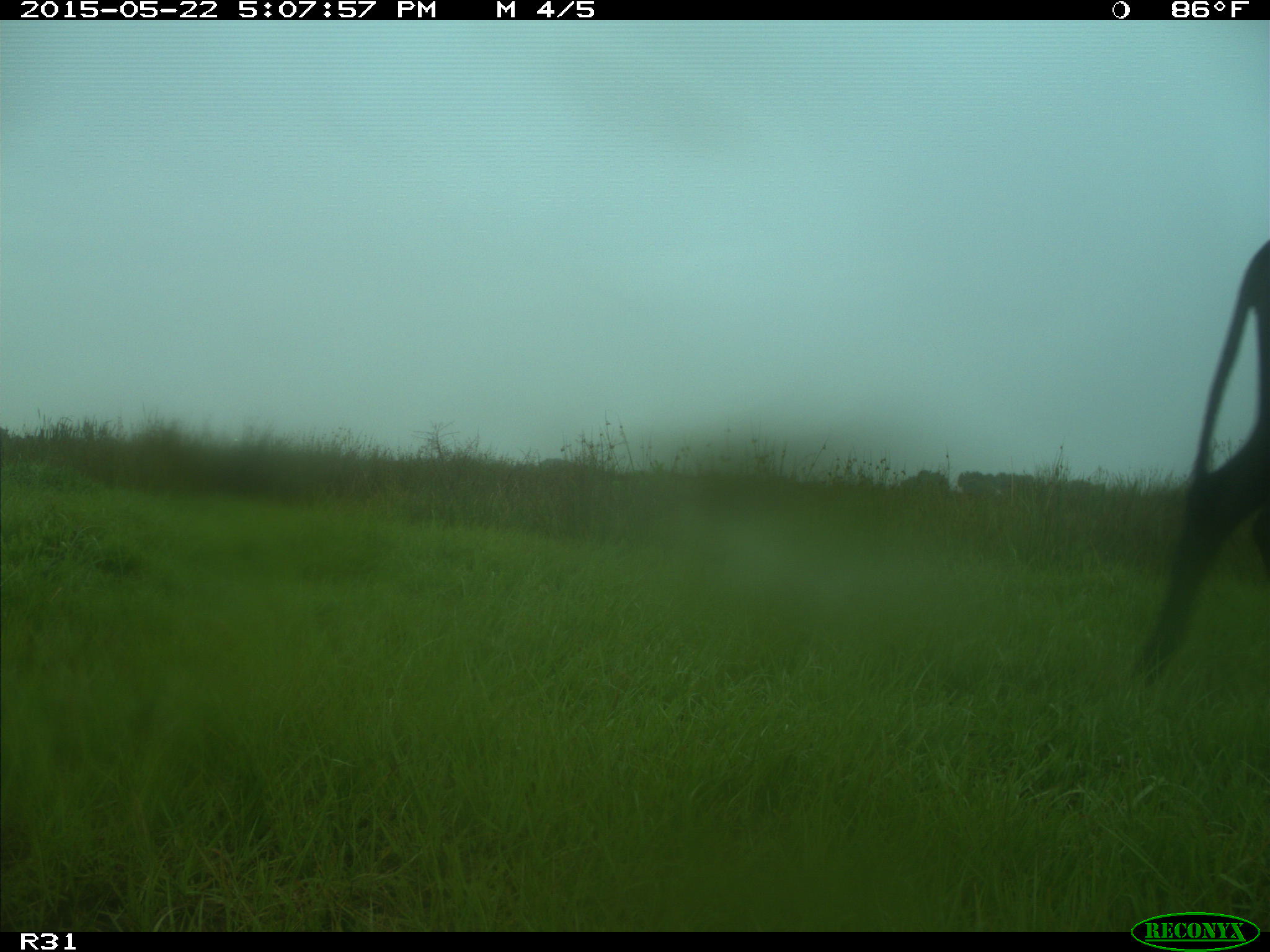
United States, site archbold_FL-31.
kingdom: Animalia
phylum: Chordata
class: Mammalia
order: Artiodactyla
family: Bovidae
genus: Bos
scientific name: Bos taurus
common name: domestic cow